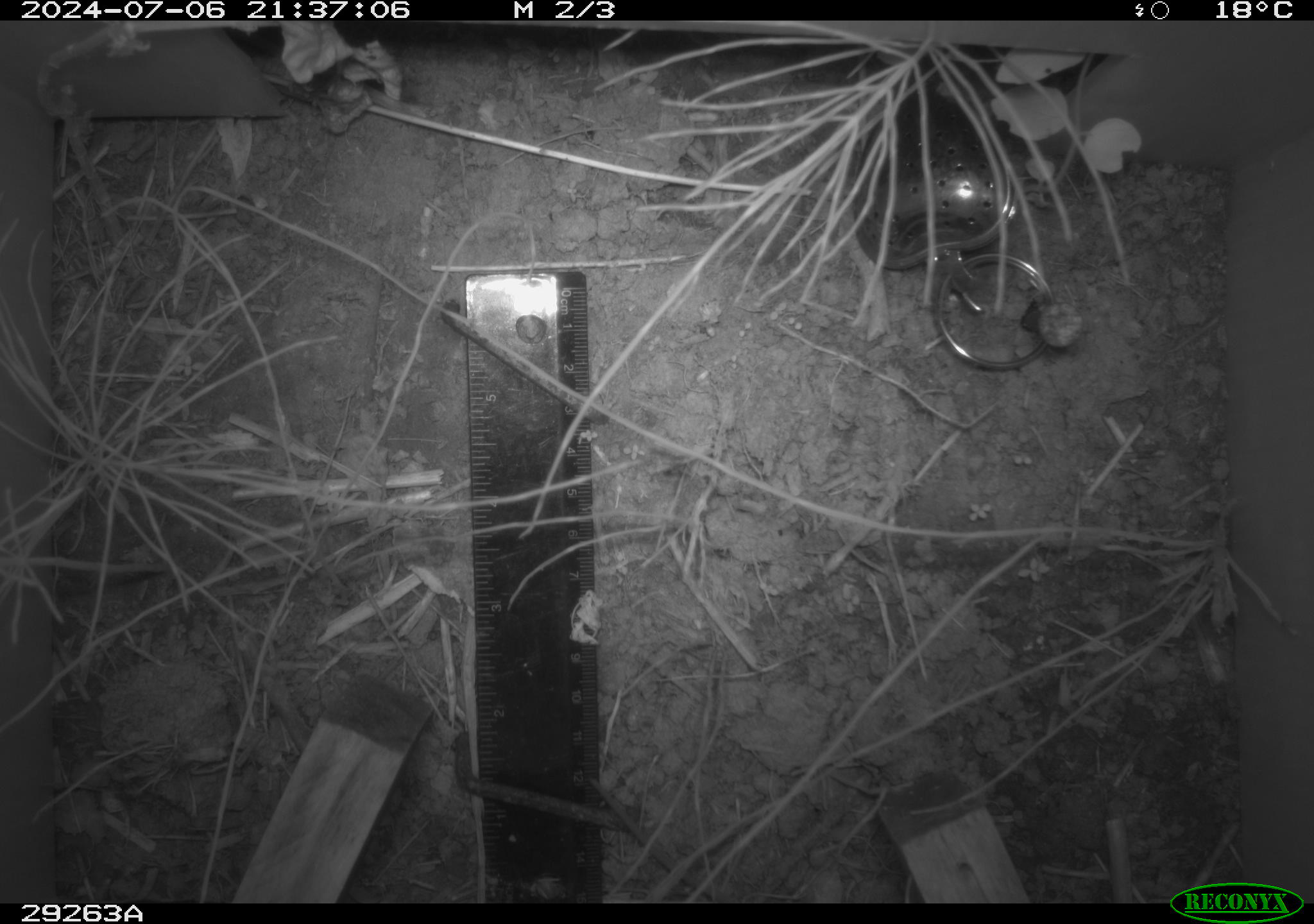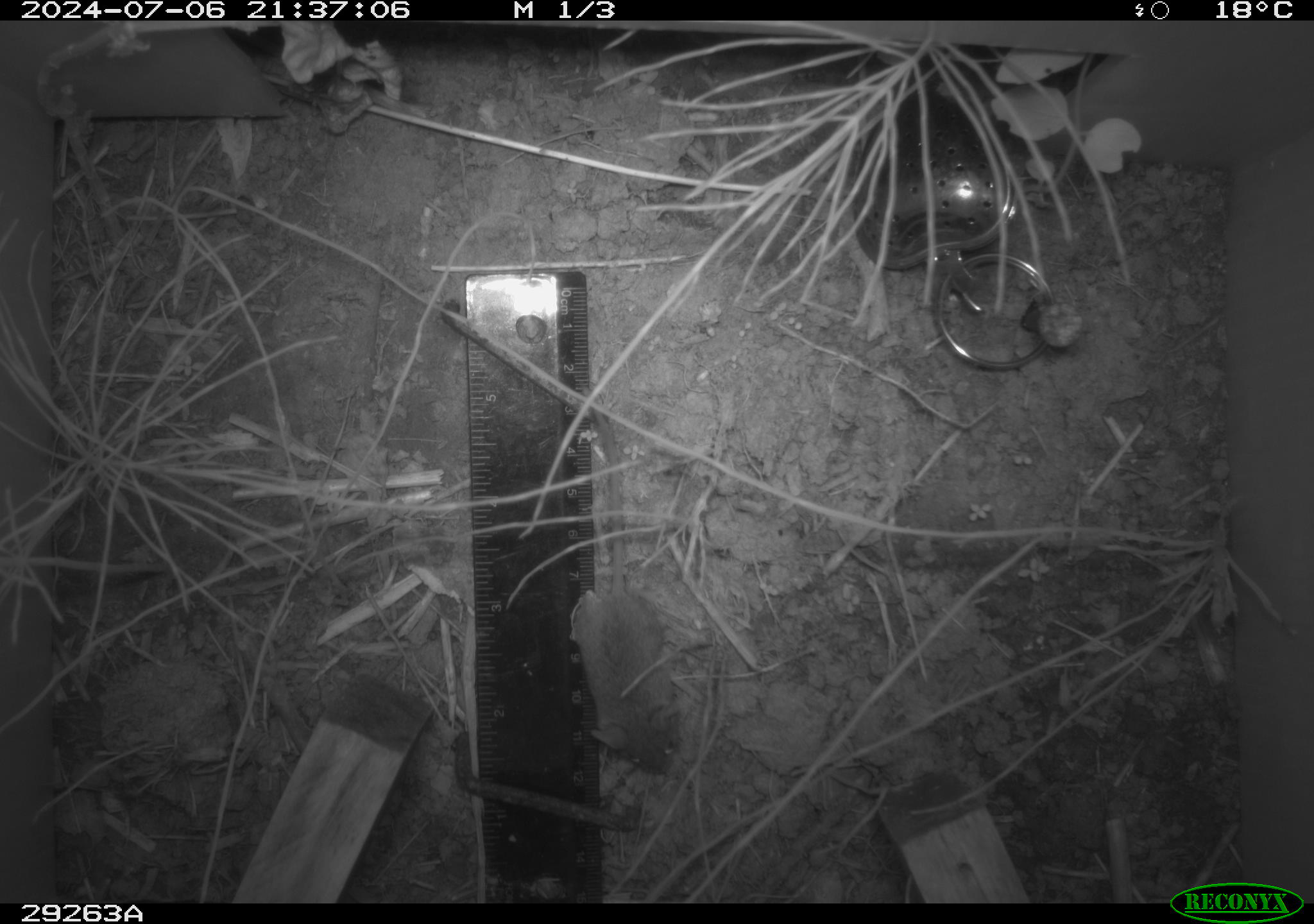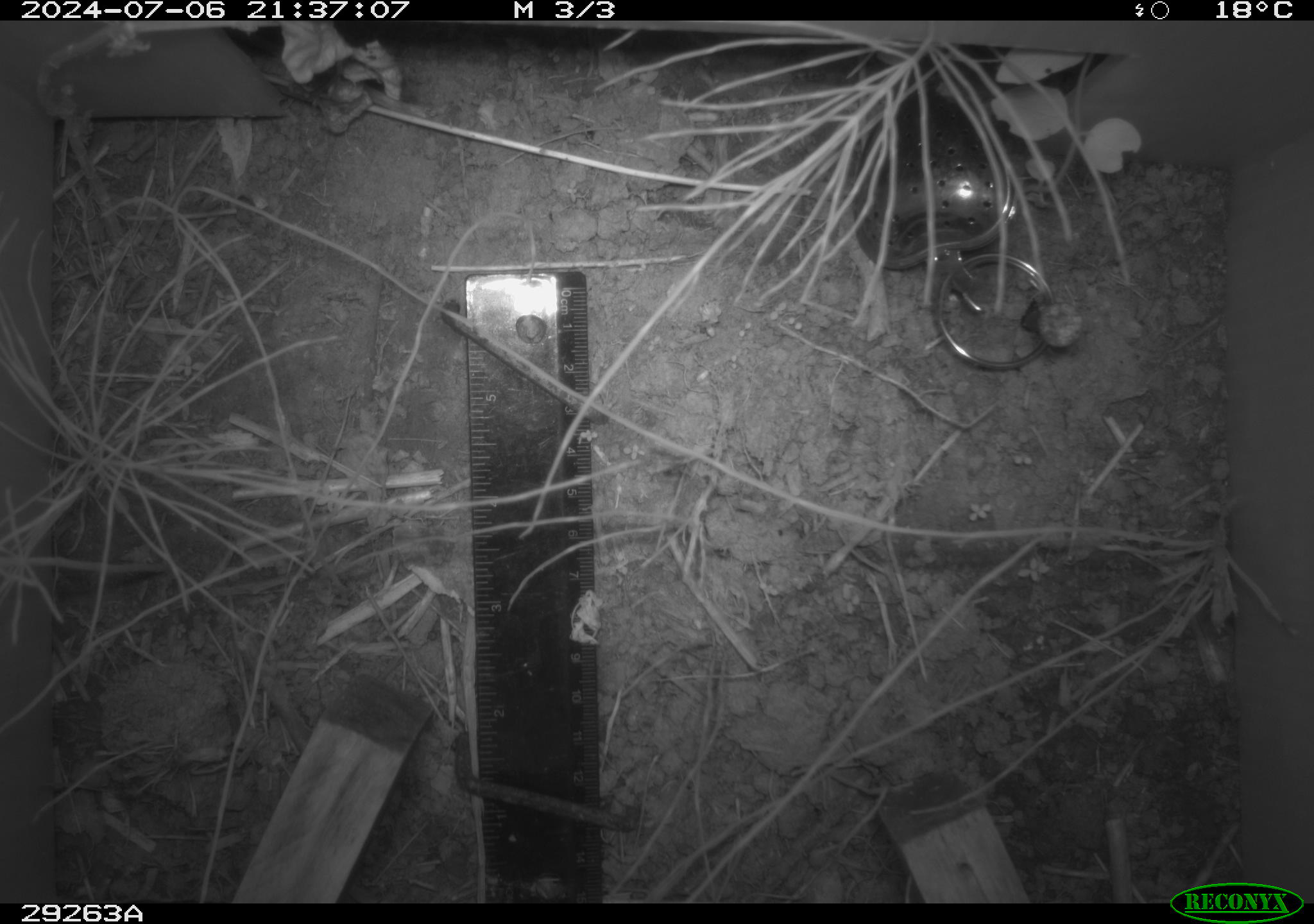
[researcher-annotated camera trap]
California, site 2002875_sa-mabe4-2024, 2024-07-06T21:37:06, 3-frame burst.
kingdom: Animalia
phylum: Chordata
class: Mammalia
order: Rodentia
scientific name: Rodentia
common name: rodent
Rodent (Rodentia).